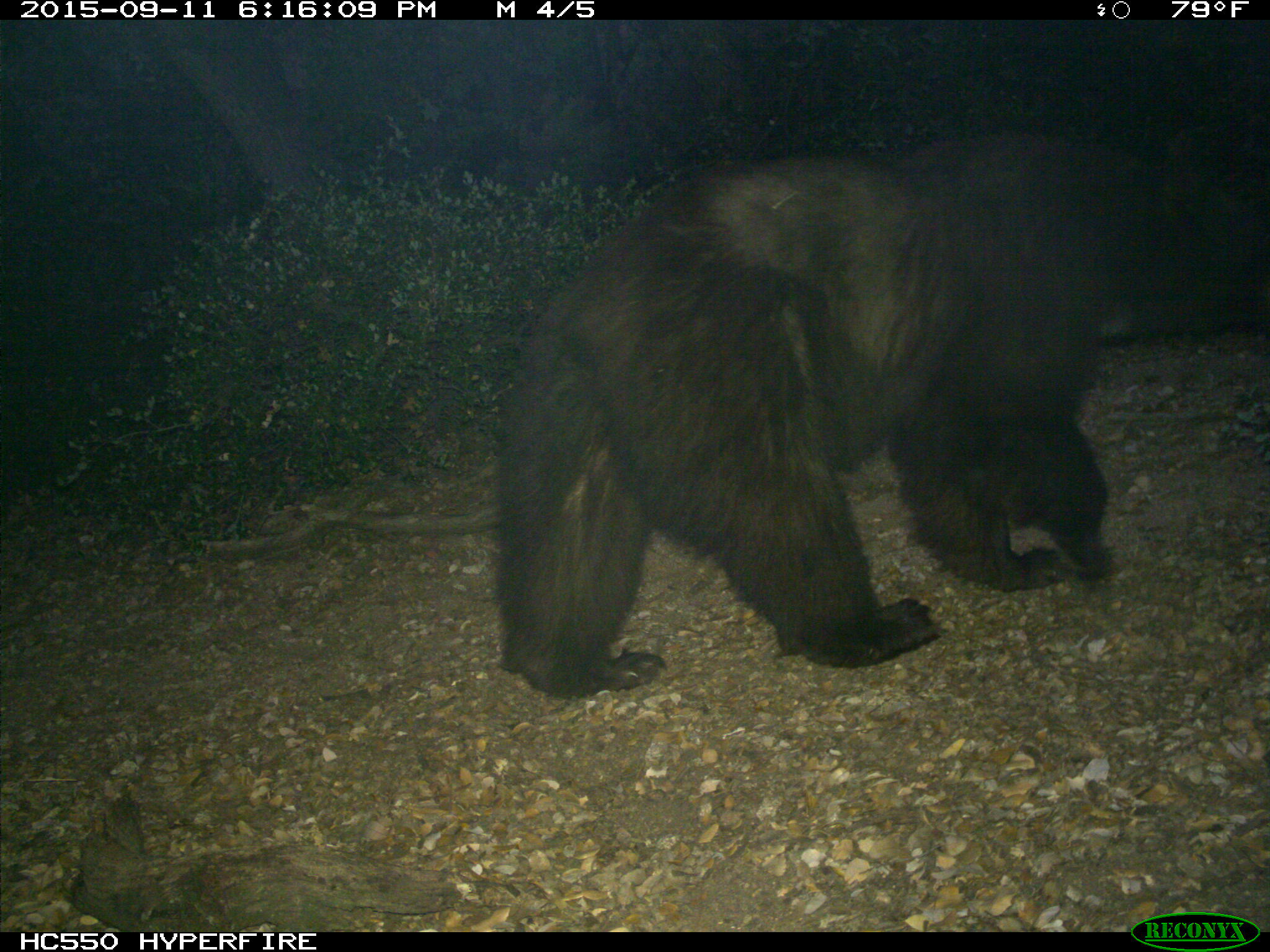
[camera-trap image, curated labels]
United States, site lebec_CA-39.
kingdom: Animalia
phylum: Chordata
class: Mammalia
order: Carnivora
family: Ursidae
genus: Ursus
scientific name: Ursus americanus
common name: american black bear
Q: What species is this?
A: Ursus americanus (american black bear).